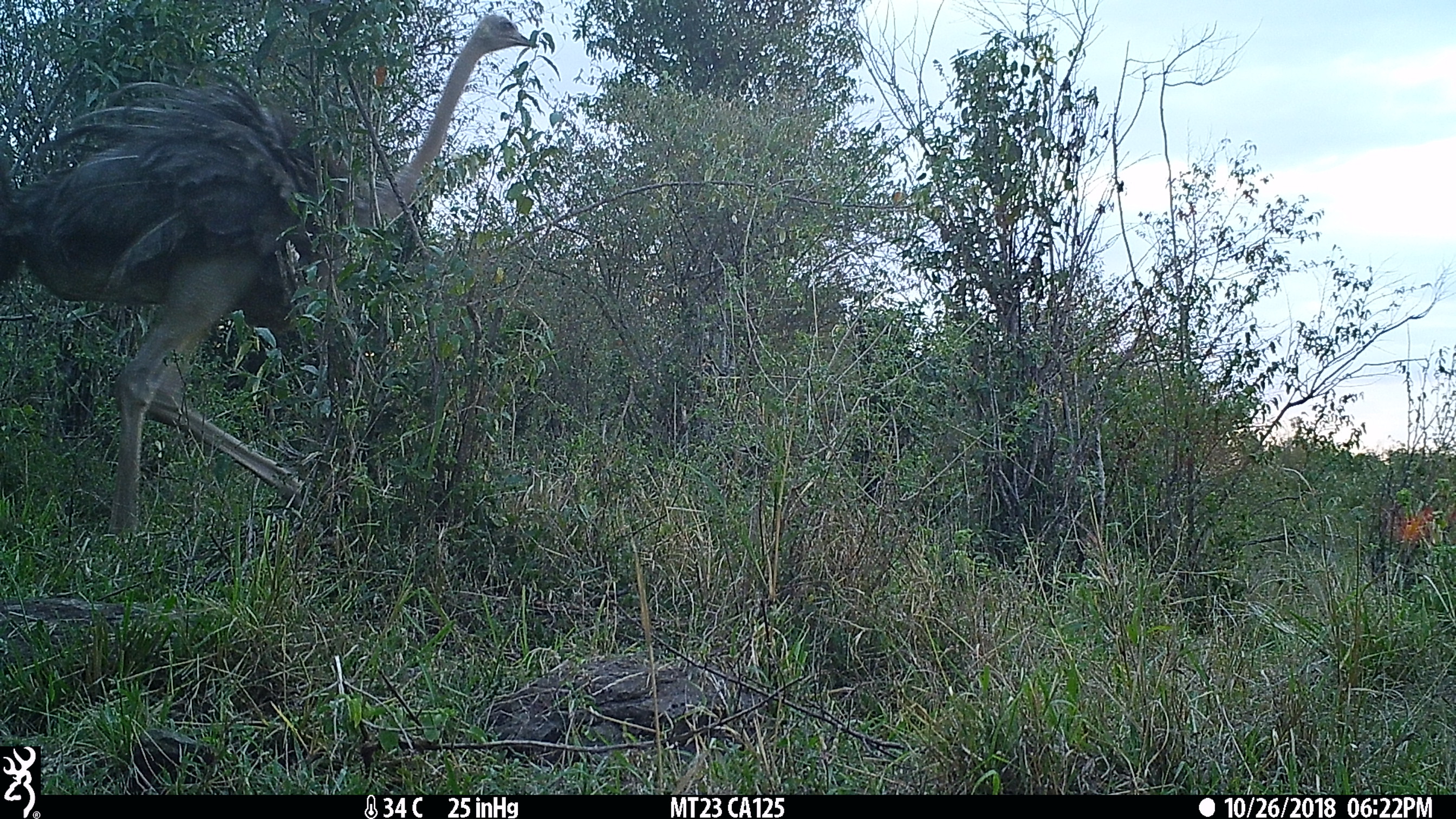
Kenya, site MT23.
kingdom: Animalia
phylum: Chordata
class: Aves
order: Struthioniformes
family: Struthionidae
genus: Struthio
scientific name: Struthio camelus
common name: ostrich